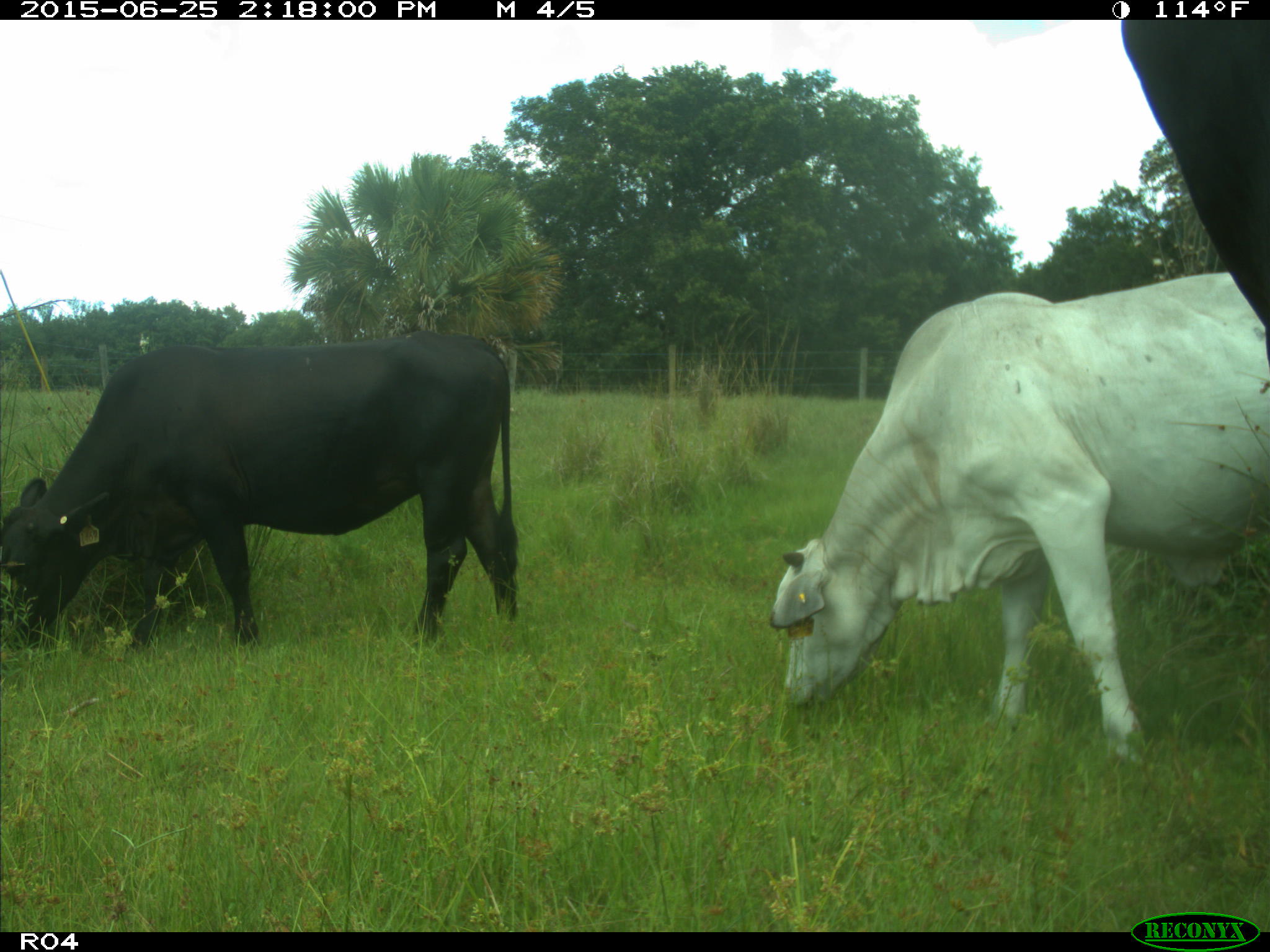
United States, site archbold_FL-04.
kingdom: Animalia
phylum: Chordata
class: Mammalia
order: Artiodactyla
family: Bovidae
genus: Bos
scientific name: Bos taurus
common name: domestic cow